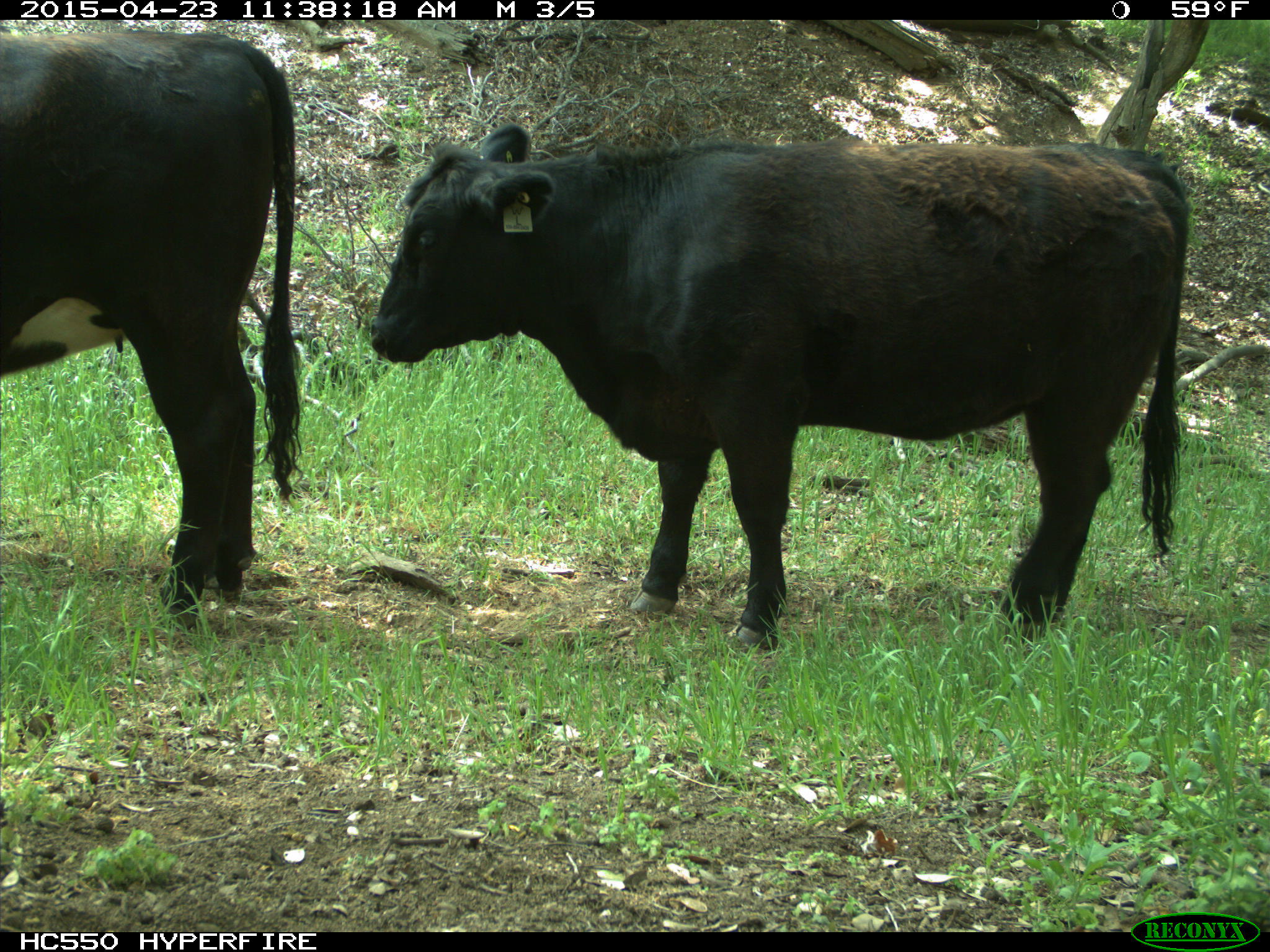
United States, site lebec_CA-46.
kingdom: Animalia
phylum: Chordata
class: Mammalia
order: Artiodactyla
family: Bovidae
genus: Bos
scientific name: Bos taurus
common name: domestic cow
Bos taurus (domestic cow).